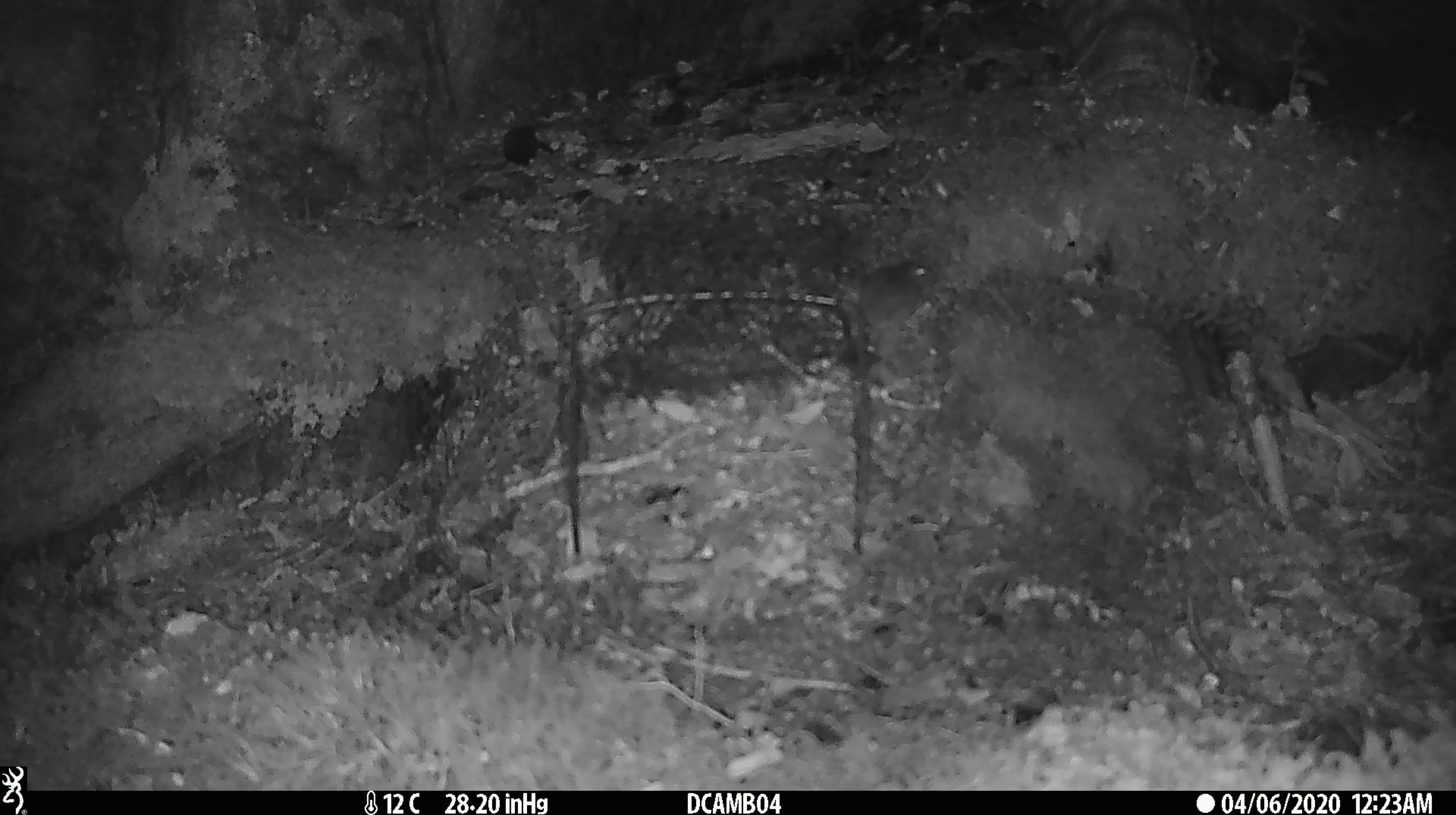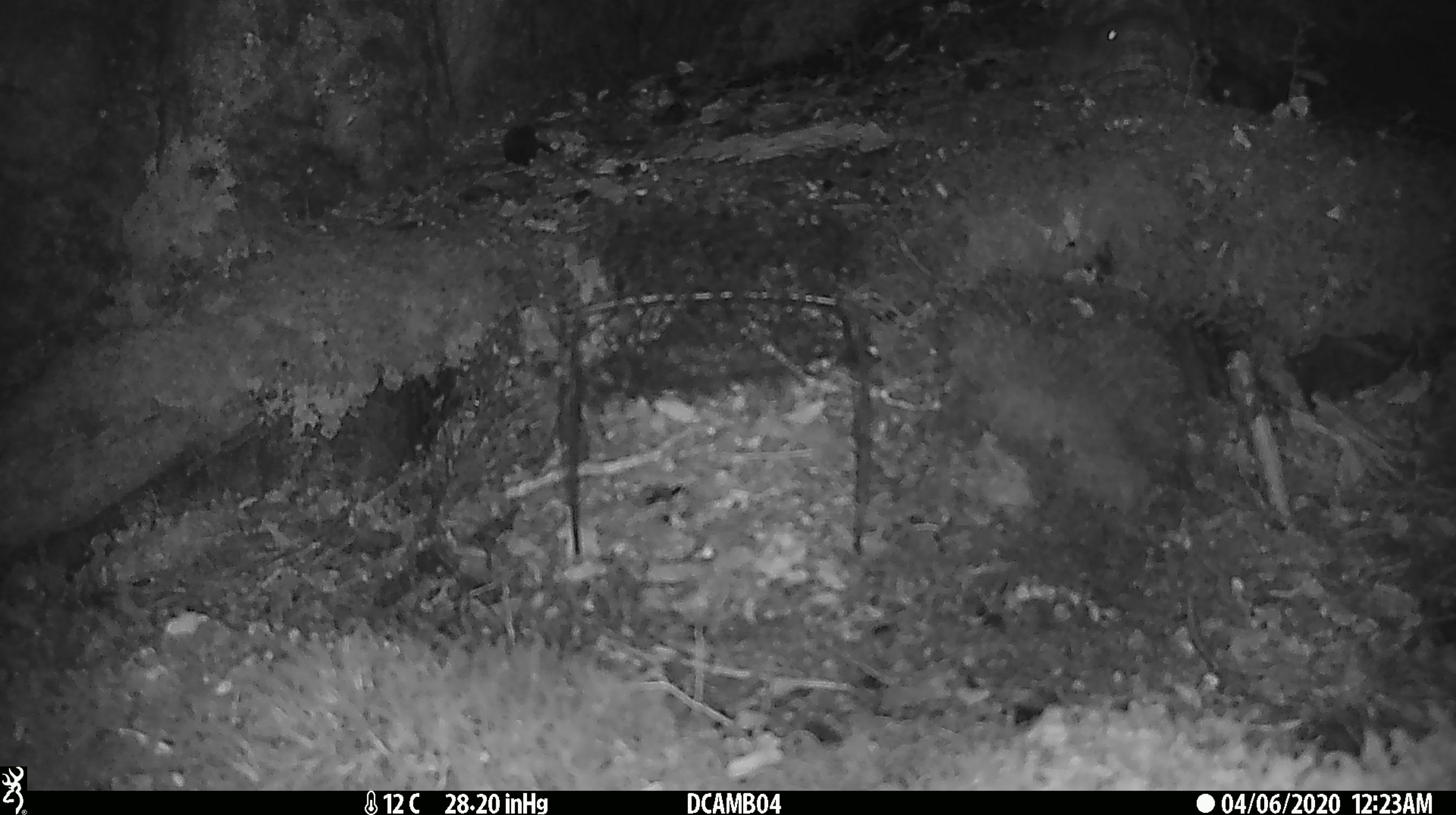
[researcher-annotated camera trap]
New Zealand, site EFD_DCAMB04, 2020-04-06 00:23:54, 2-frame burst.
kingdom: Animalia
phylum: Chordata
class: Mammalia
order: Rodentia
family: Muridae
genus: Mus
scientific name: Mus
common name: mouse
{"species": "mouse (Mus)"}